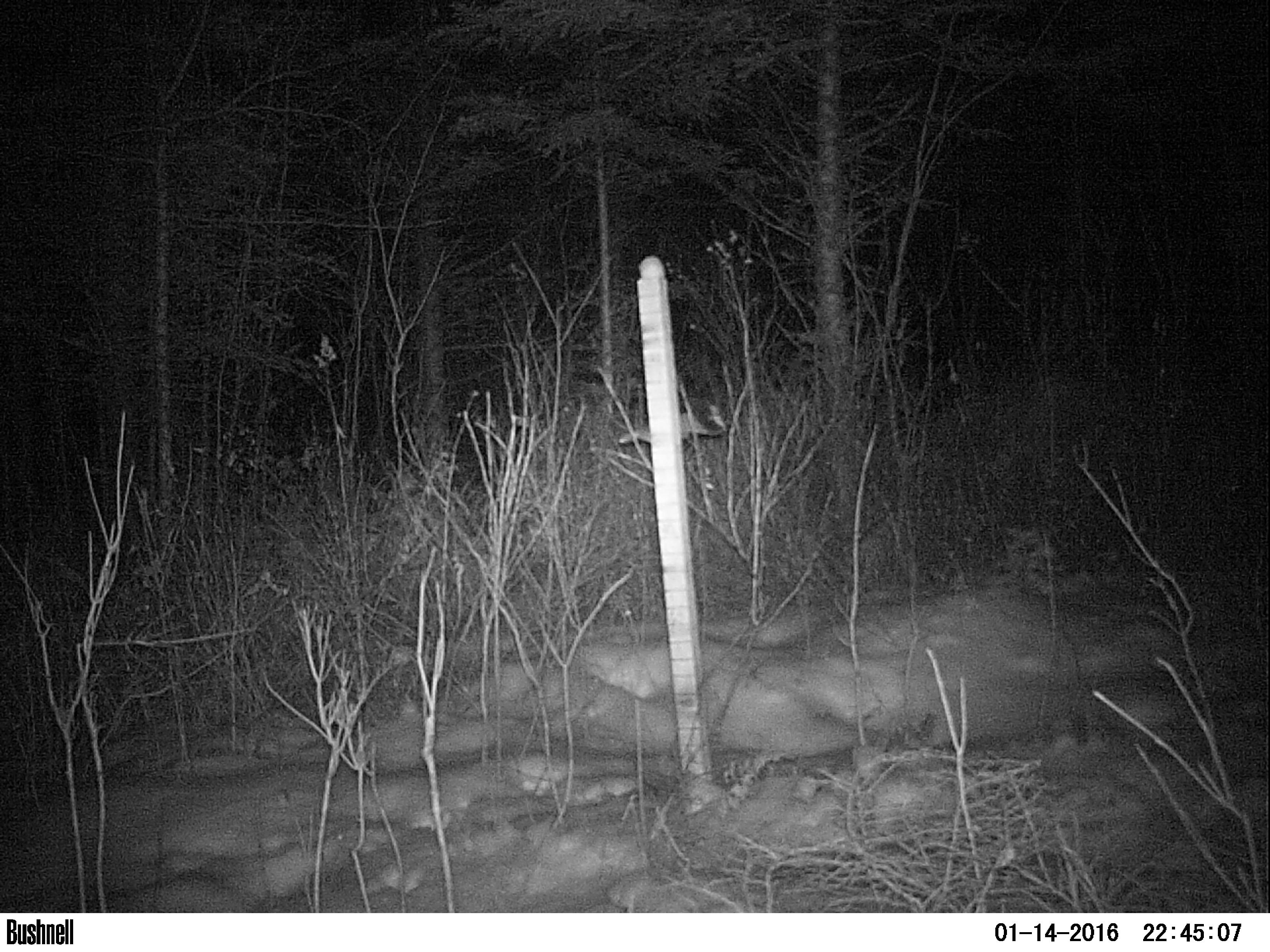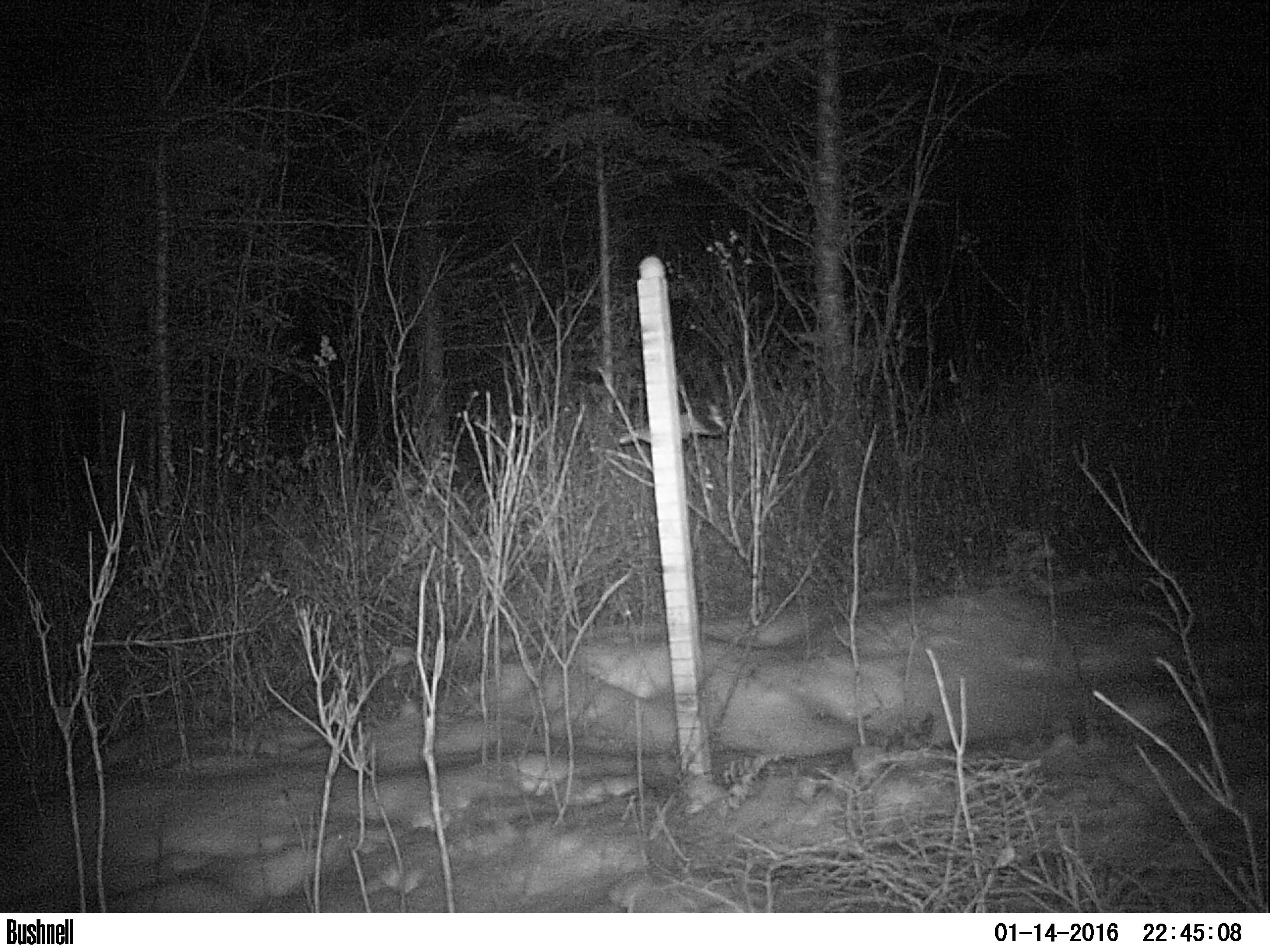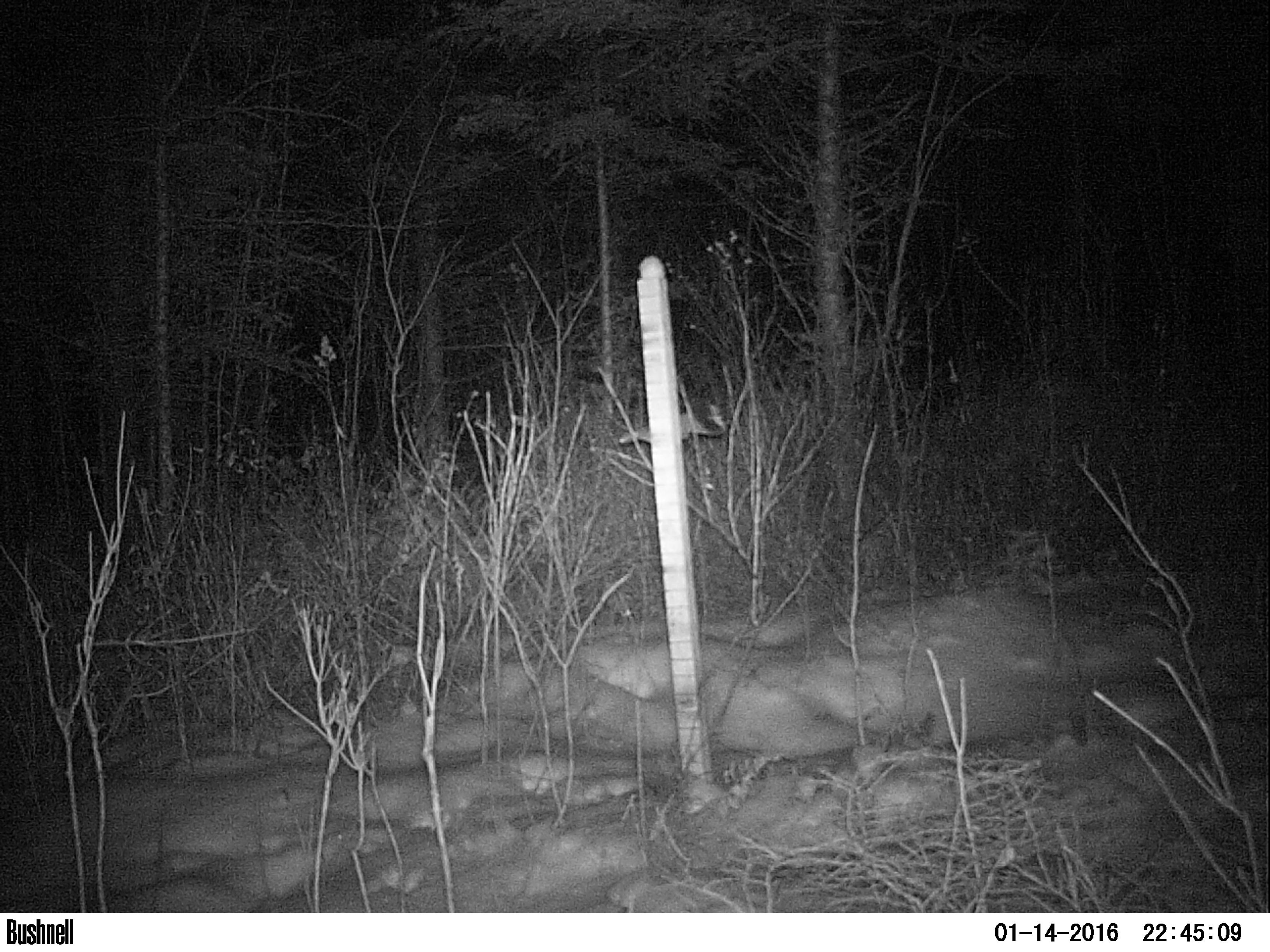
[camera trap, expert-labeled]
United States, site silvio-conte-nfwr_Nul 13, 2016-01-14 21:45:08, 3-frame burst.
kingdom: Animalia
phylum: Chordata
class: Mammalia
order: Lagomorpha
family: Leporidae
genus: Lepus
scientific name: Lepus americanus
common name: snowshoe hare